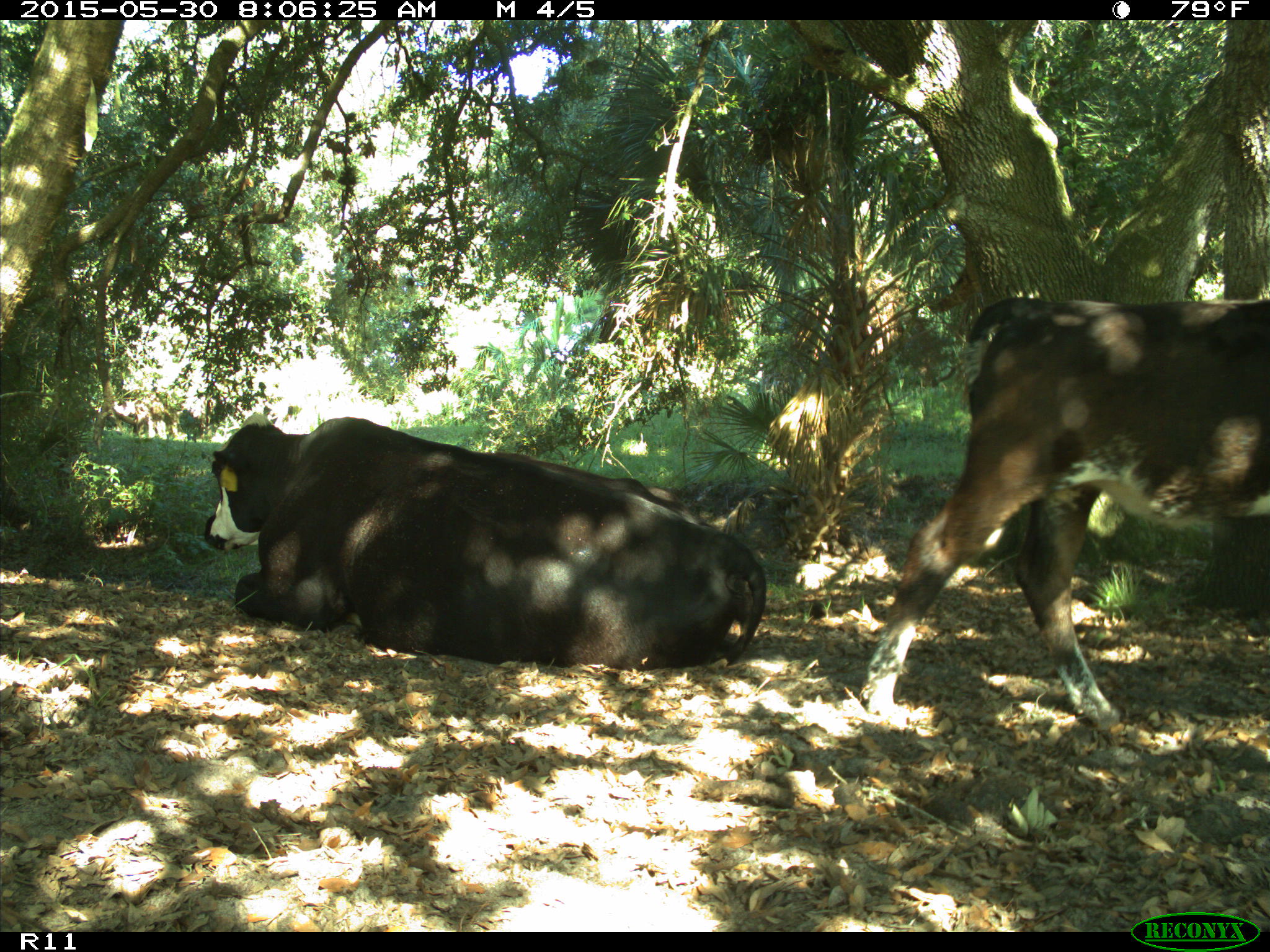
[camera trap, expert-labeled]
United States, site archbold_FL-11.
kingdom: Animalia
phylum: Chordata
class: Mammalia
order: Artiodactyla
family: Bovidae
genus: Bos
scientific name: Bos taurus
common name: domestic cow